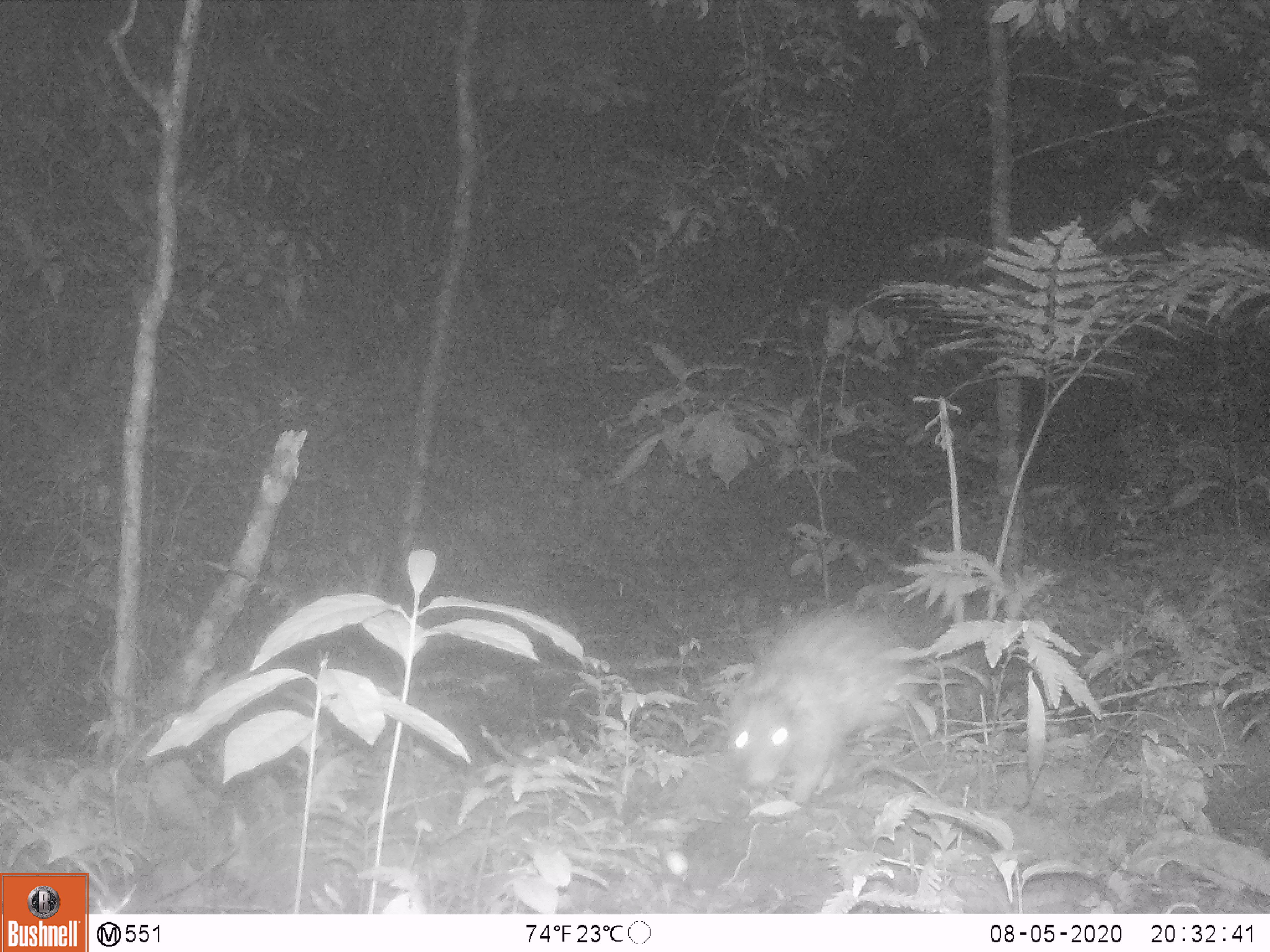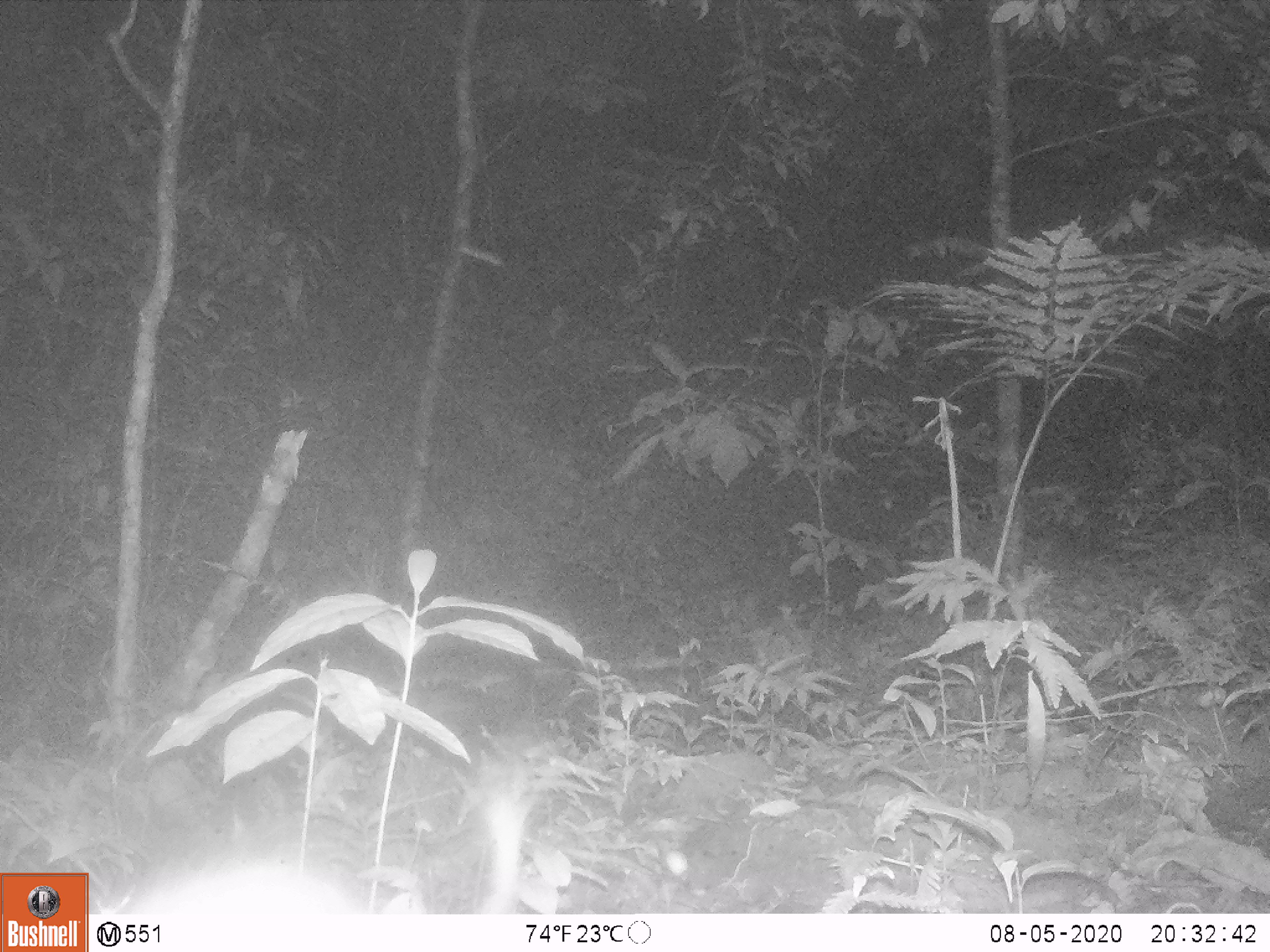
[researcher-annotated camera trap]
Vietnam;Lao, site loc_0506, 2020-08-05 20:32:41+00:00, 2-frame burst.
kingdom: Animalia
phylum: Chordata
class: Mammalia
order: Rodentia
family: Hystricidae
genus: Atherurus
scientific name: Atherurus macrourus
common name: asiatic brush-tailed porcupine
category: asiatic brush tailed porcupine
Asiatic brush tailed porcupine (asiatic brush-tailed porcupine) (Atherurus macrourus). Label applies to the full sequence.